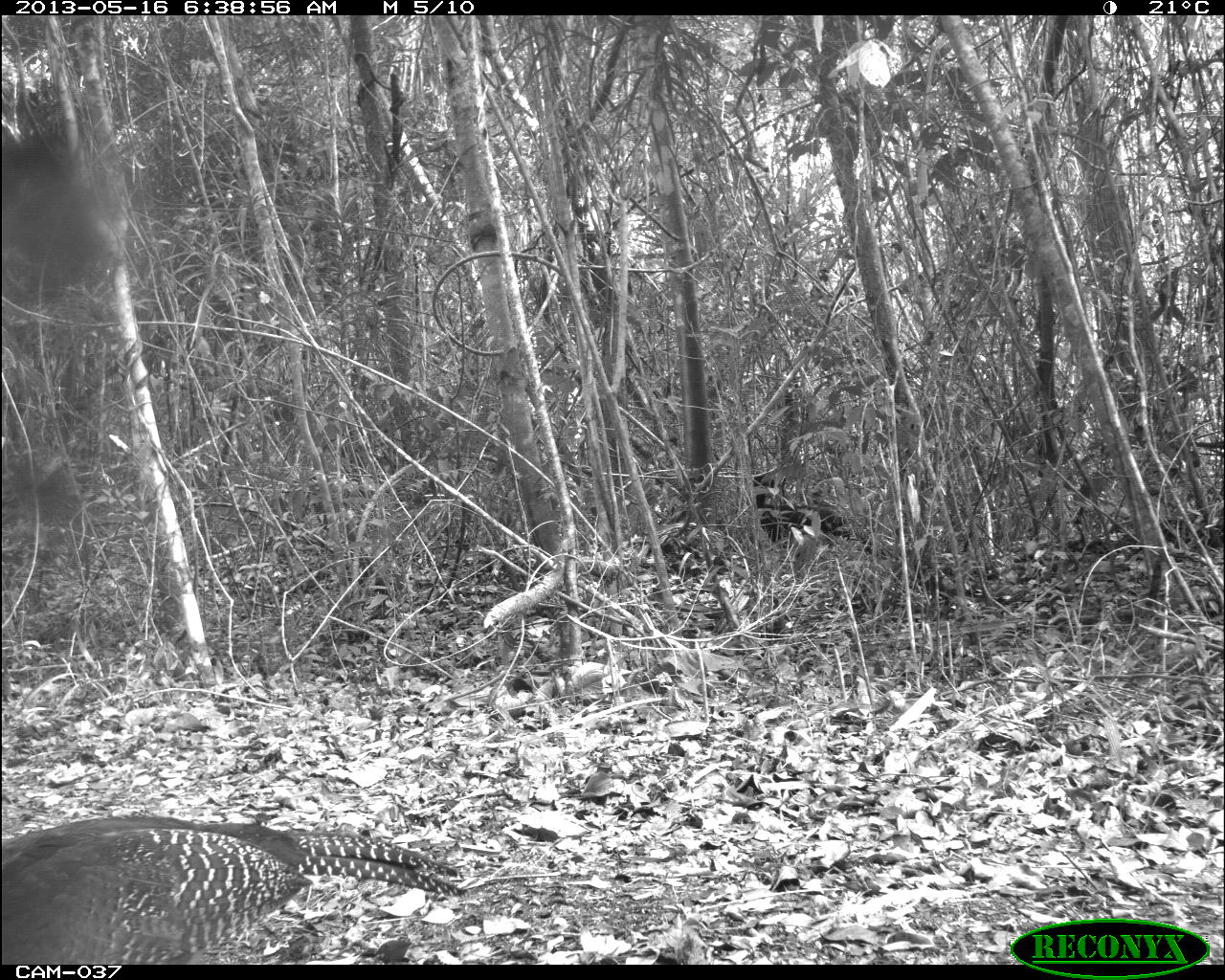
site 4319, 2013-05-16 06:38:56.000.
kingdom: Animalia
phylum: Chordata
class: Aves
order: Galliformes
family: Cracidae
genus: Crax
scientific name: Crax rubra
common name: great curassow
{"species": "Crax rubra (great curassow)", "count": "2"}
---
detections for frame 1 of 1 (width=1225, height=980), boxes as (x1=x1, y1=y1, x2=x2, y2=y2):
crax rubra: (x1=0, y1=813, x2=468, y2=962); (x1=753, y1=473, x2=855, y2=539)